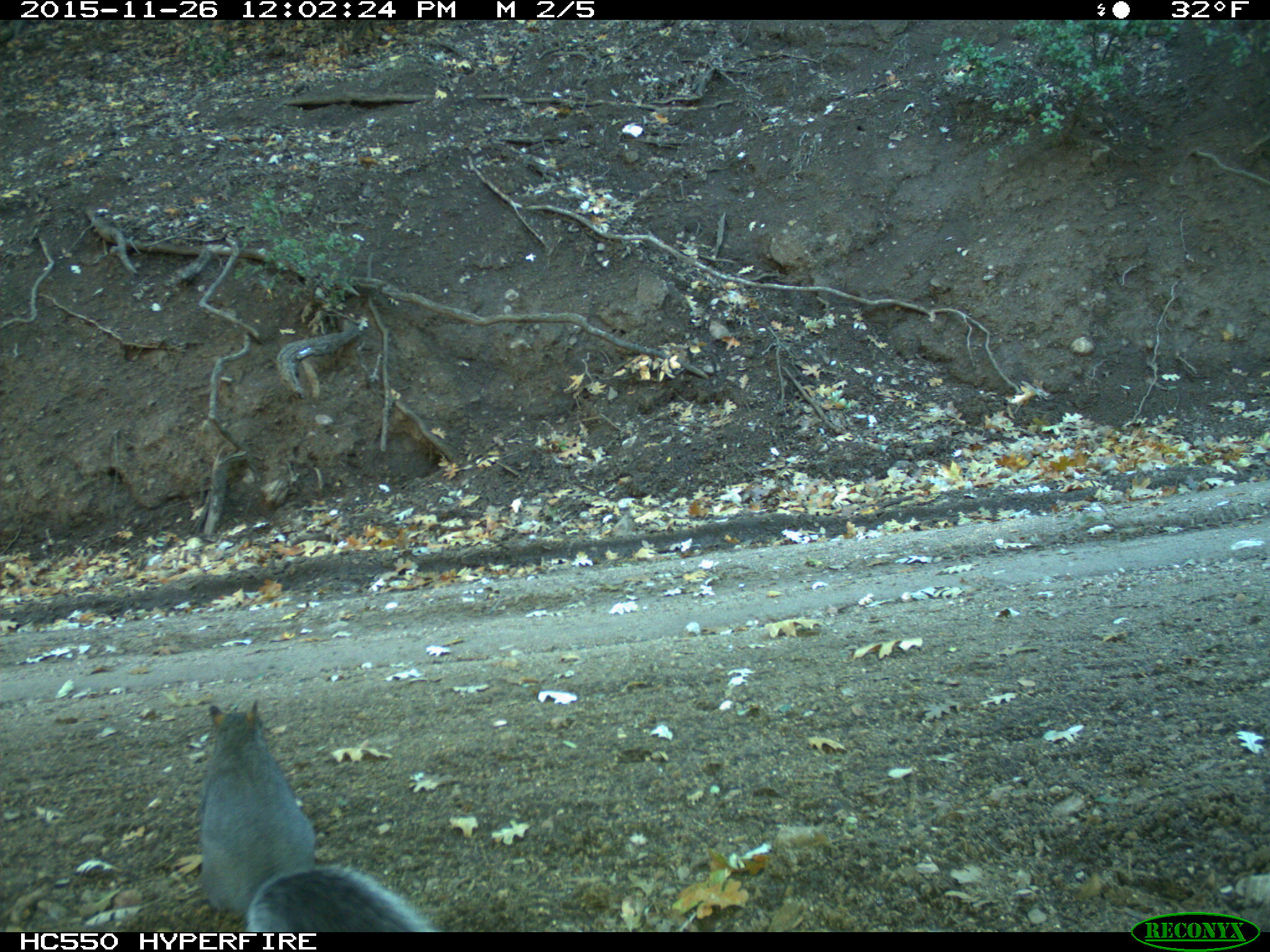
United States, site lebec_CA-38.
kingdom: Animalia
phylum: Chordata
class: Mammalia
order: Rodentia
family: Sciuridae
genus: Sciurus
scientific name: Sciurus carolinensis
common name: eastern gray squirrel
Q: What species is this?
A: Sciurus carolinensis (eastern gray squirrel).